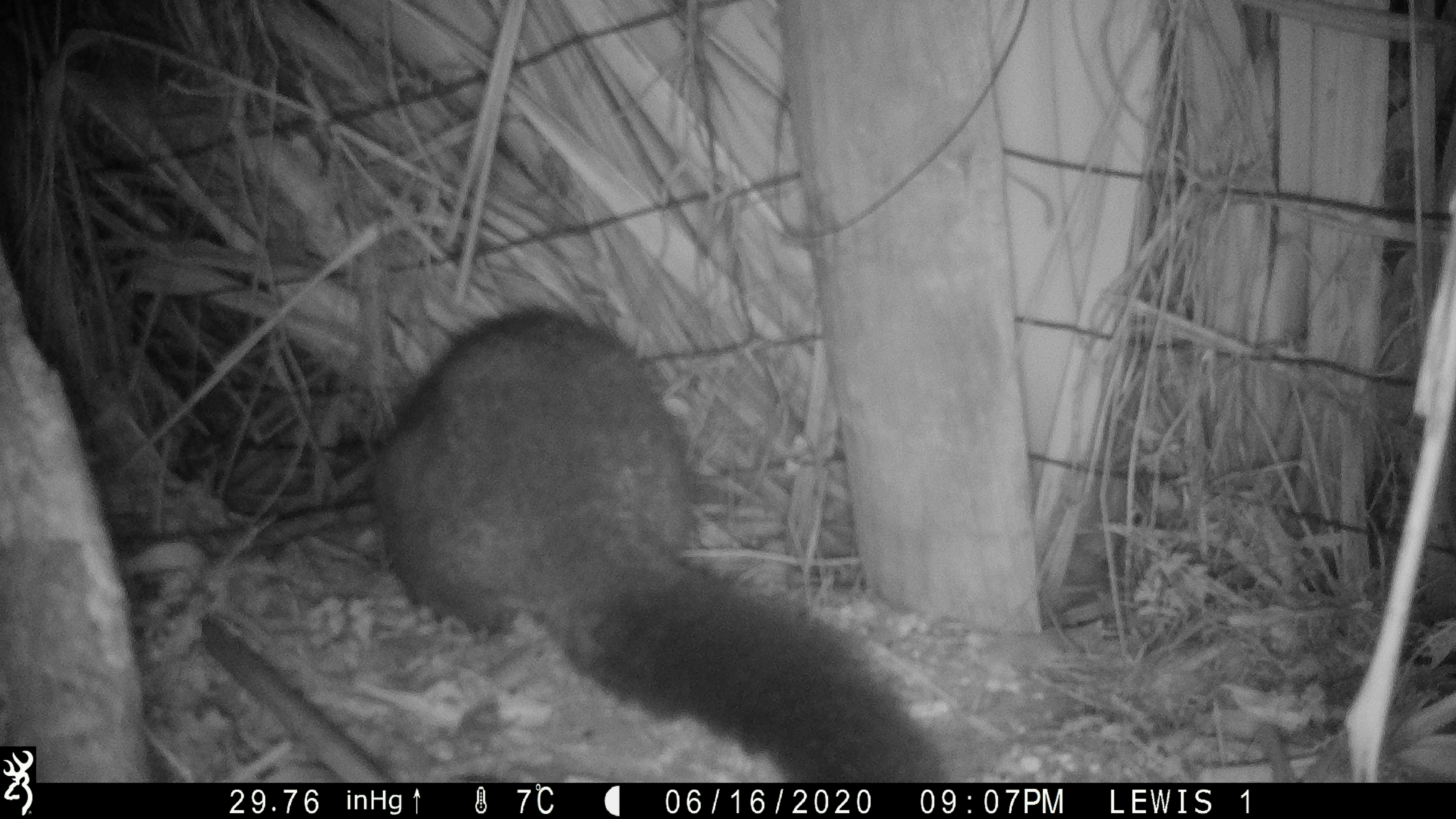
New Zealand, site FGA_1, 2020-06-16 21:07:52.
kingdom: Animalia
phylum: Chordata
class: Mammalia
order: Diprotodontia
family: Phalangeridae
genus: Trichosurus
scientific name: Trichosurus vulpecula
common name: common brushtail possum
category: possum